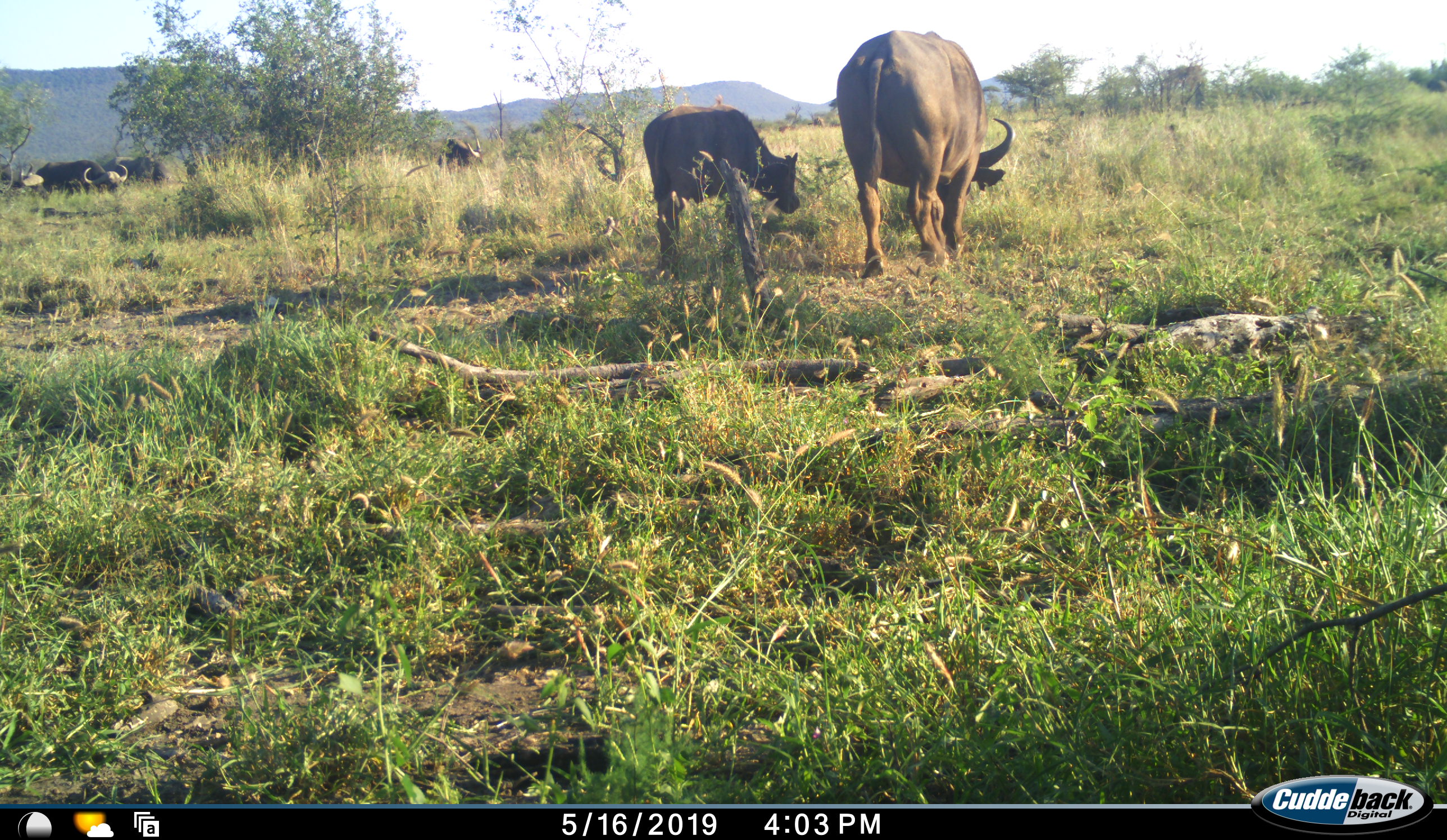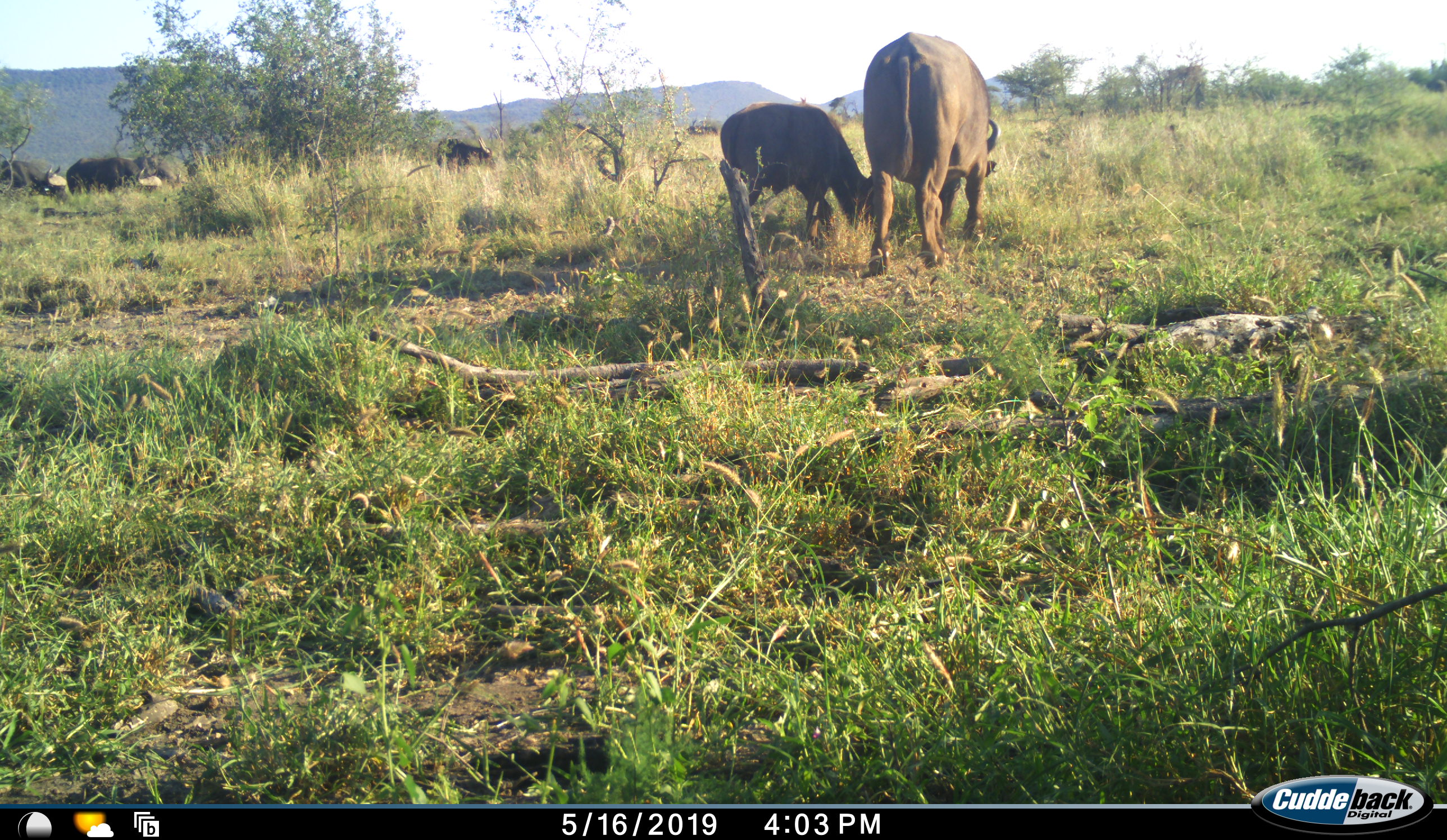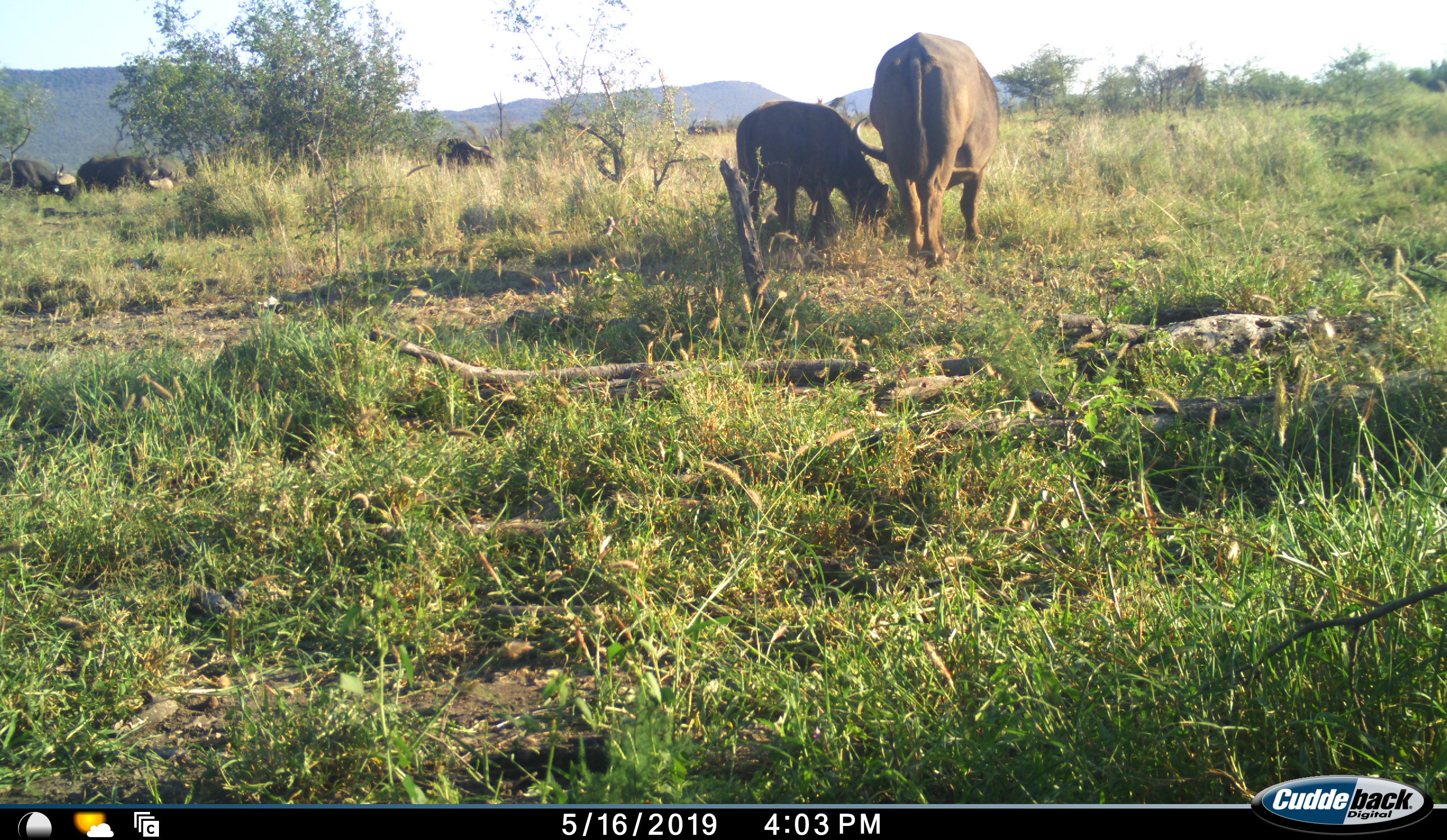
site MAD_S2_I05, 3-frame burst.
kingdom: Animalia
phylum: Chordata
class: Mammalia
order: Artiodactyla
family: Bovidae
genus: Syncerus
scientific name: Syncerus caffer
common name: african buffalo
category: buffalo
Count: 5.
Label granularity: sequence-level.